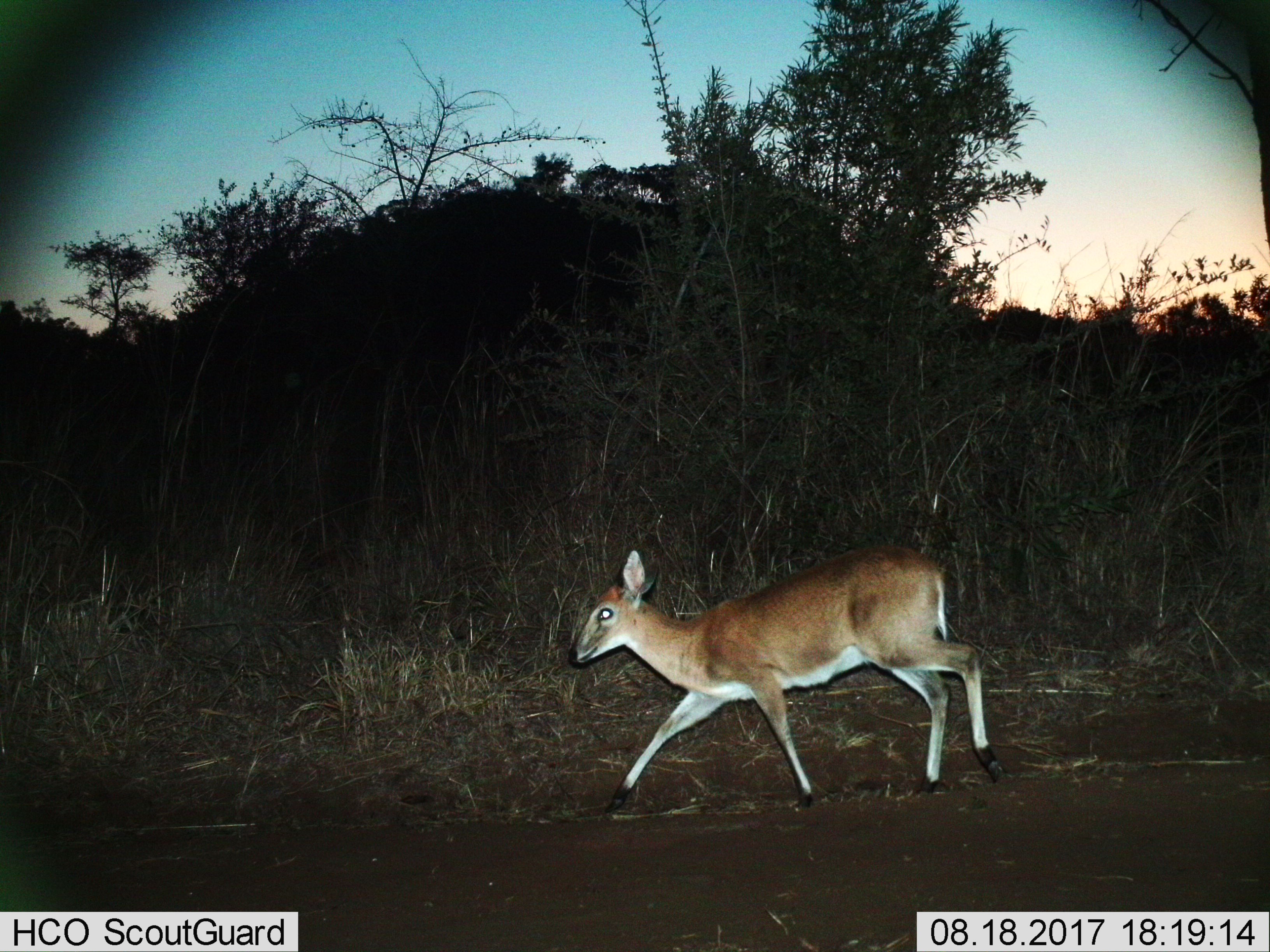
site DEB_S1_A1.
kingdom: Animalia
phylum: Chordata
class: Mammalia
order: Artiodactyla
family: Bovidae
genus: Sylvicapra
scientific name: Sylvicapra grimmia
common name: common duiker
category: duikercommongrey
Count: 1.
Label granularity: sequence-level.